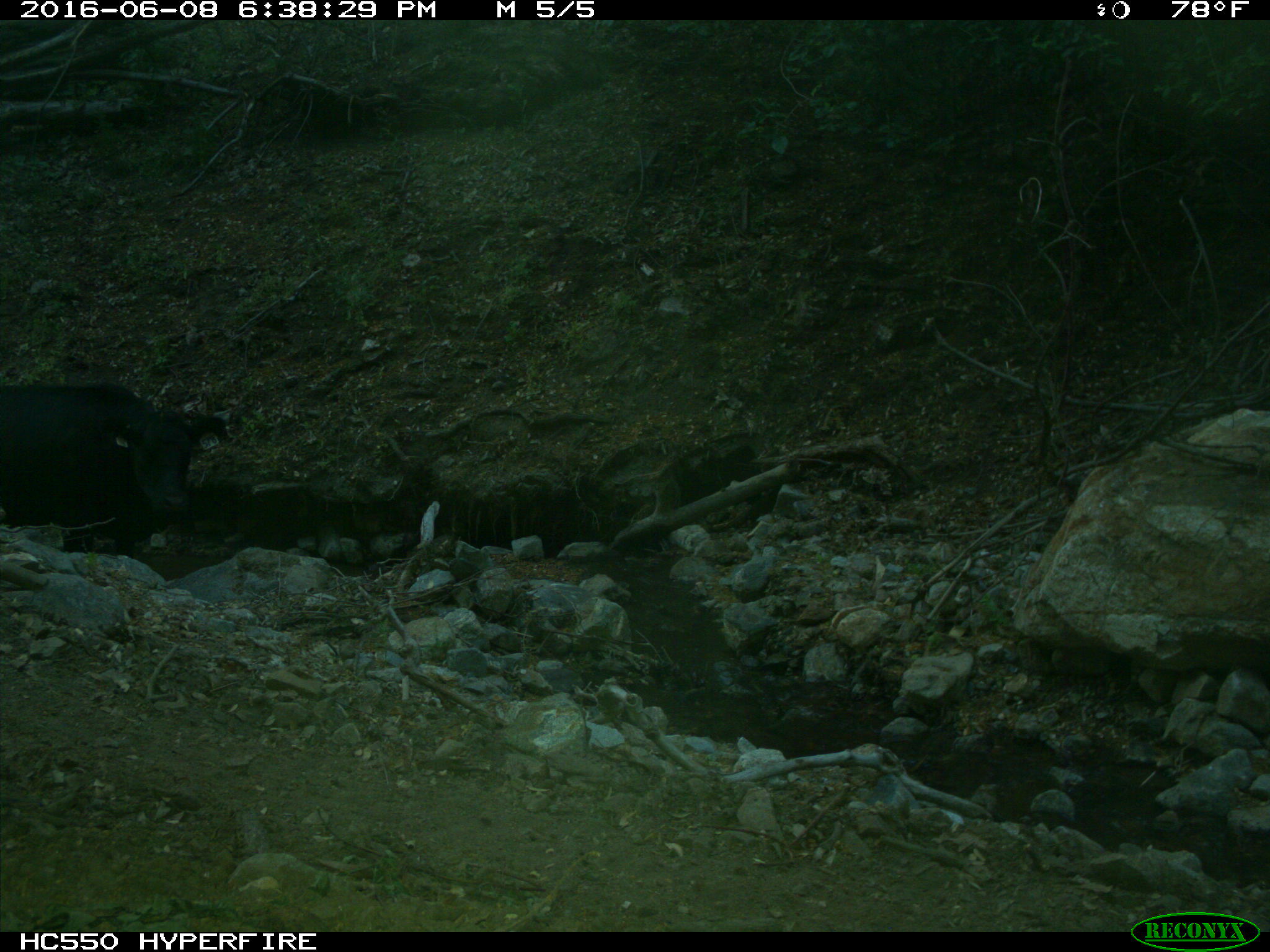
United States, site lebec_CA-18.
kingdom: Animalia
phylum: Chordata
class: Mammalia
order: Artiodactyla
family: Bovidae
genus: Bos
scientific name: Bos taurus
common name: domestic cow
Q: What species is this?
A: Bos taurus (domestic cow).